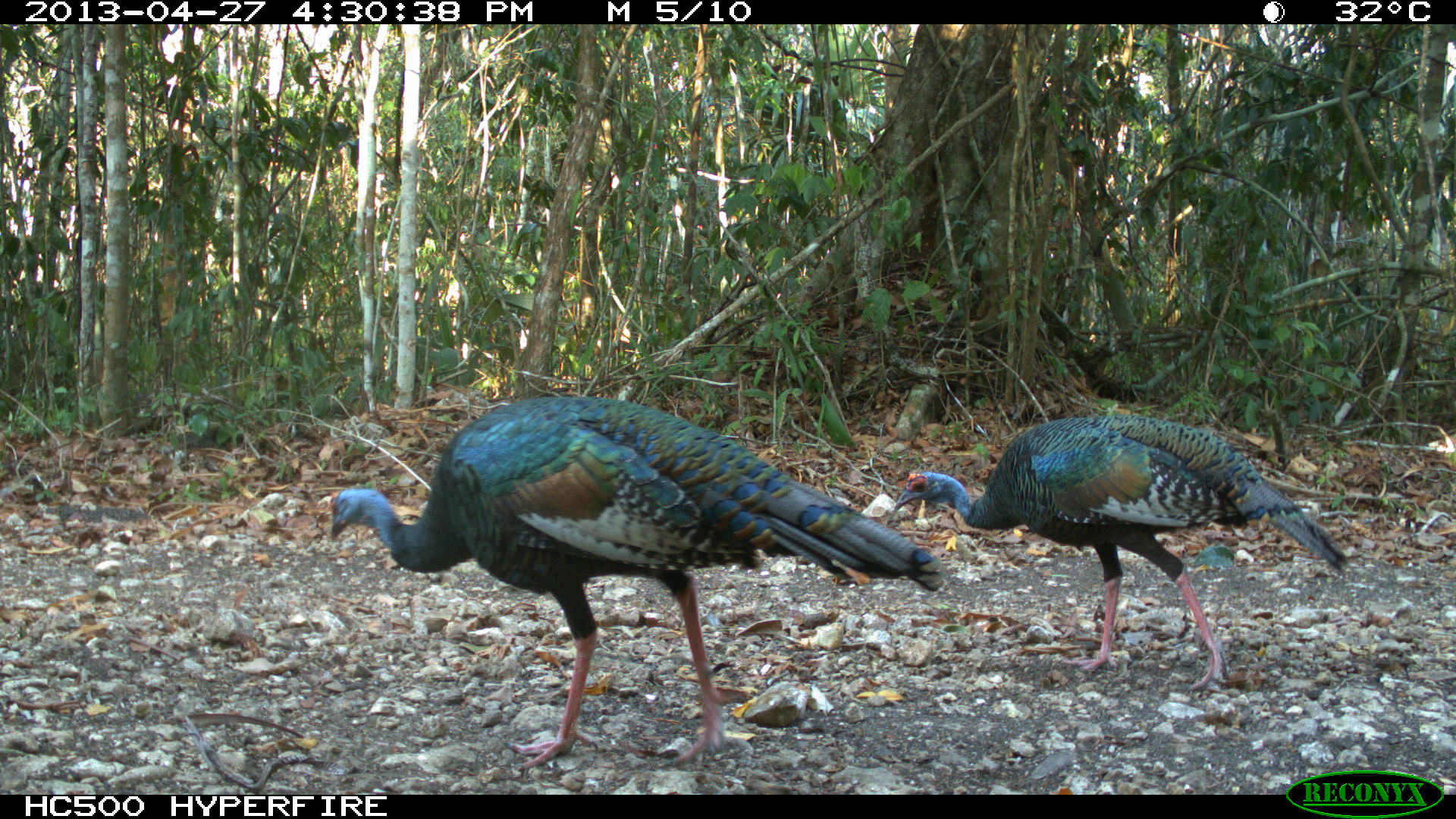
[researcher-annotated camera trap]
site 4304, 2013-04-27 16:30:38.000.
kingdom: Animalia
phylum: Chordata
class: Aves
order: Galliformes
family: Phasianidae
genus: Meleagris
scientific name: Meleagris ocellata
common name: ocellated turkey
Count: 2.